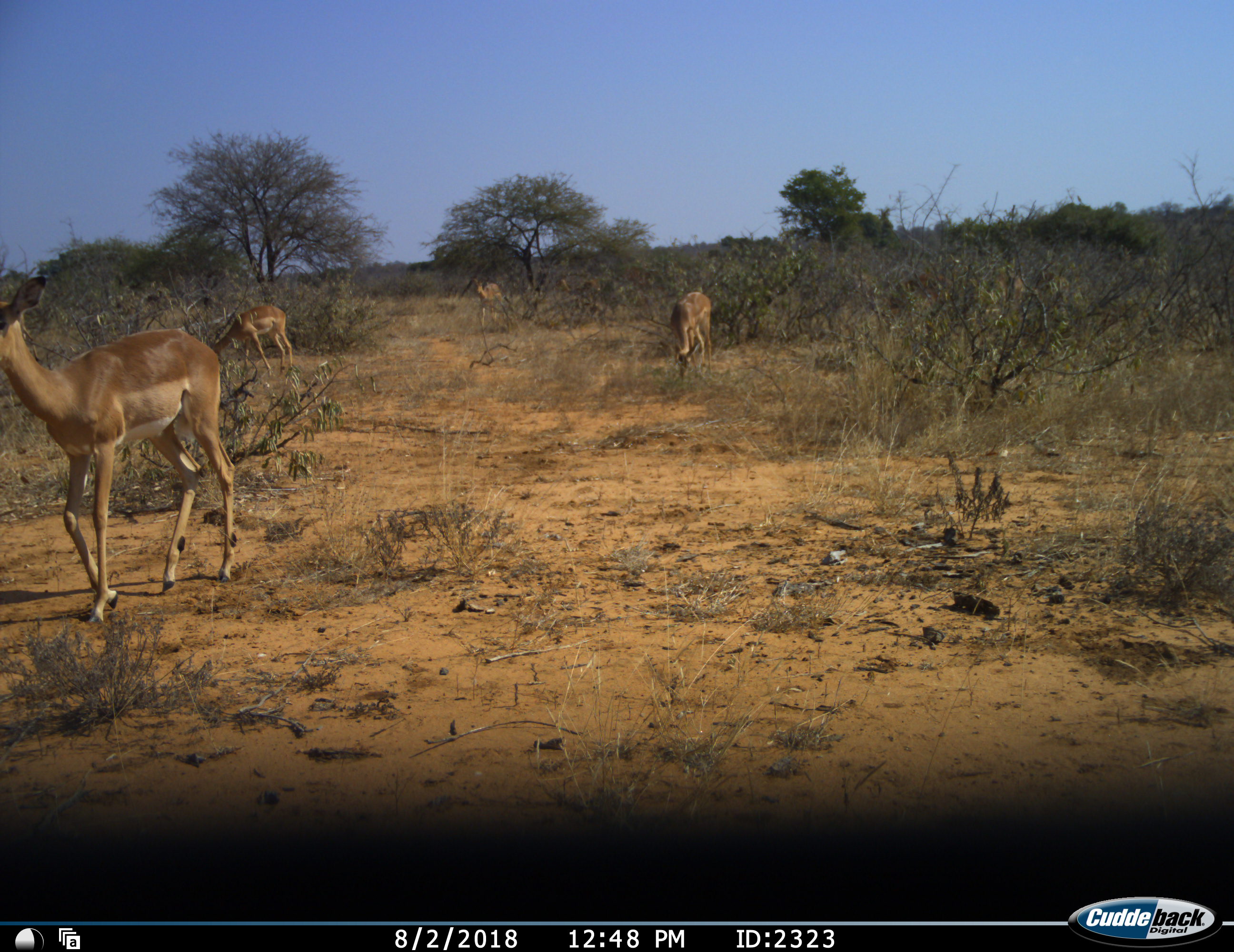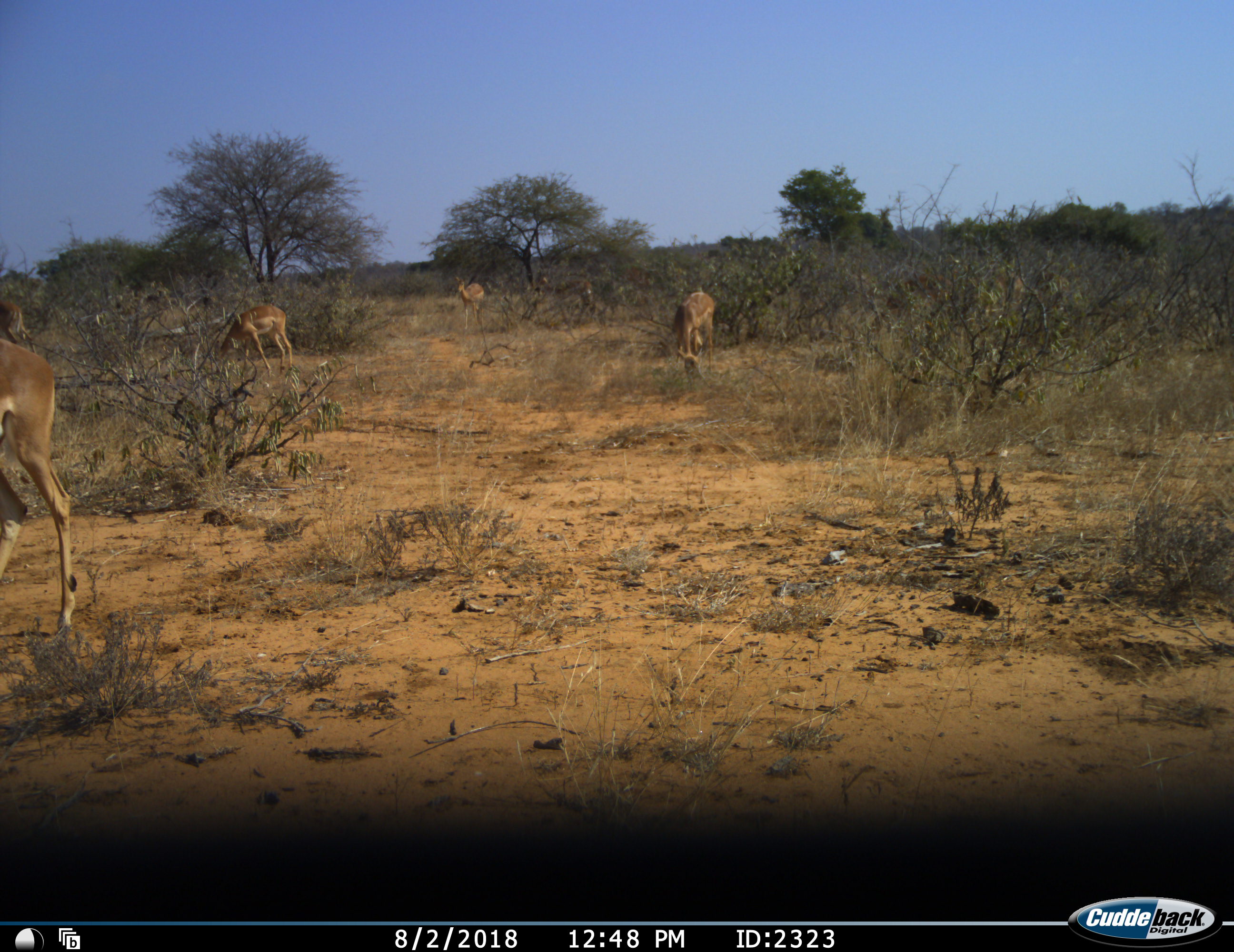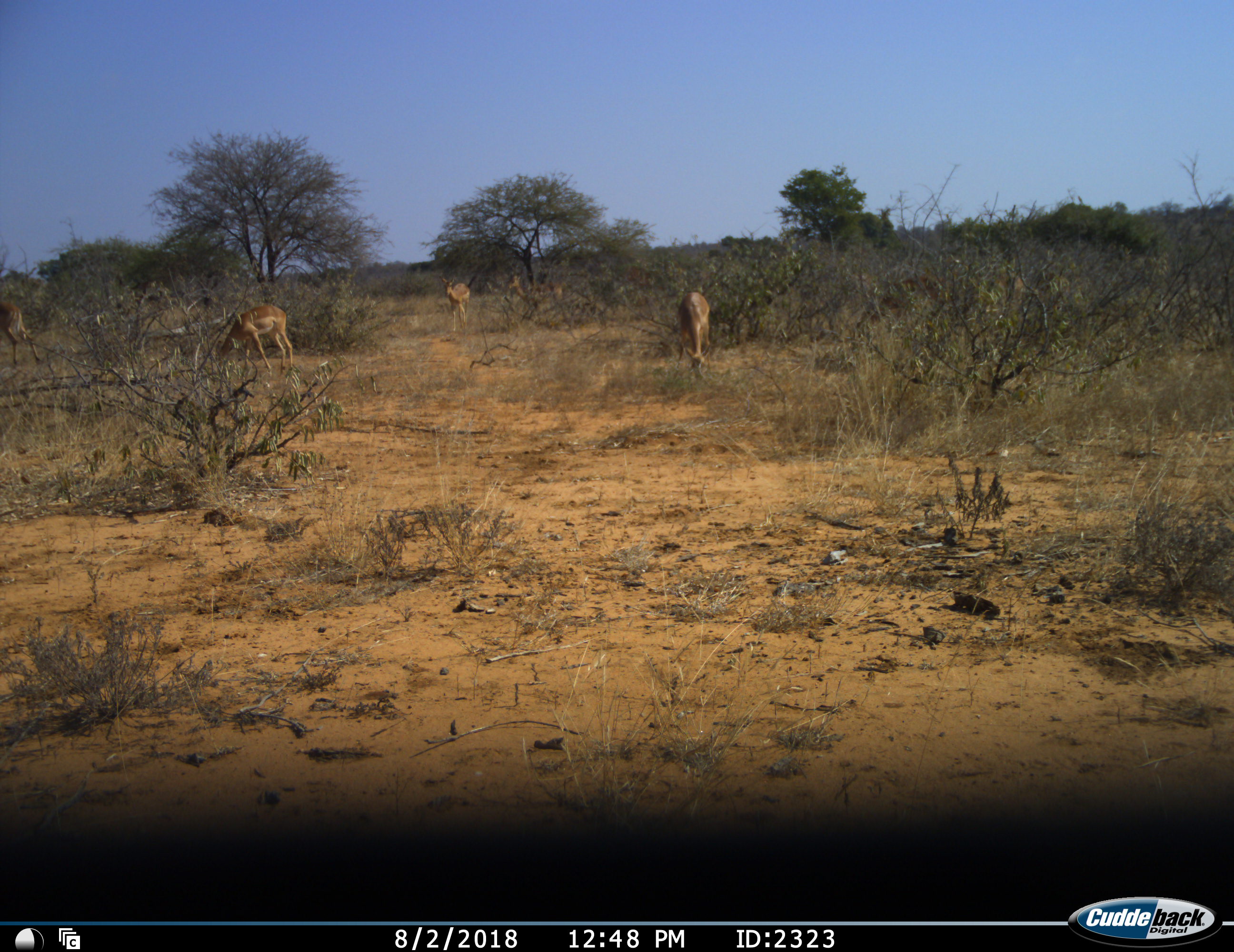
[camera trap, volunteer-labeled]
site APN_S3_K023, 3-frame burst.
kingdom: Animalia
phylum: Chordata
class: Mammalia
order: Artiodactyla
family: Bovidae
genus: Aepyceros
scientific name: Aepyceros melampus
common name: impala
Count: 8.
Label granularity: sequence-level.